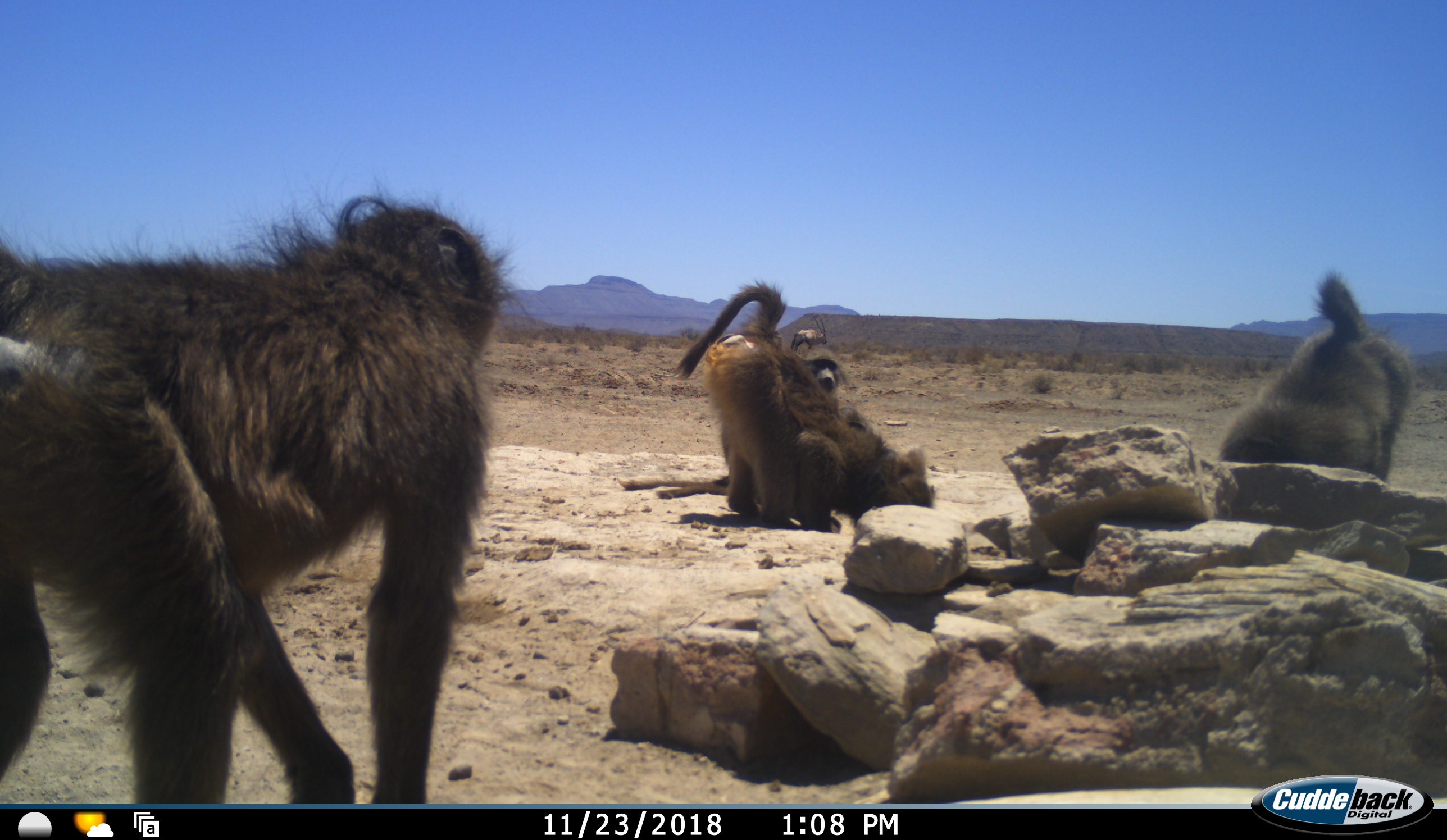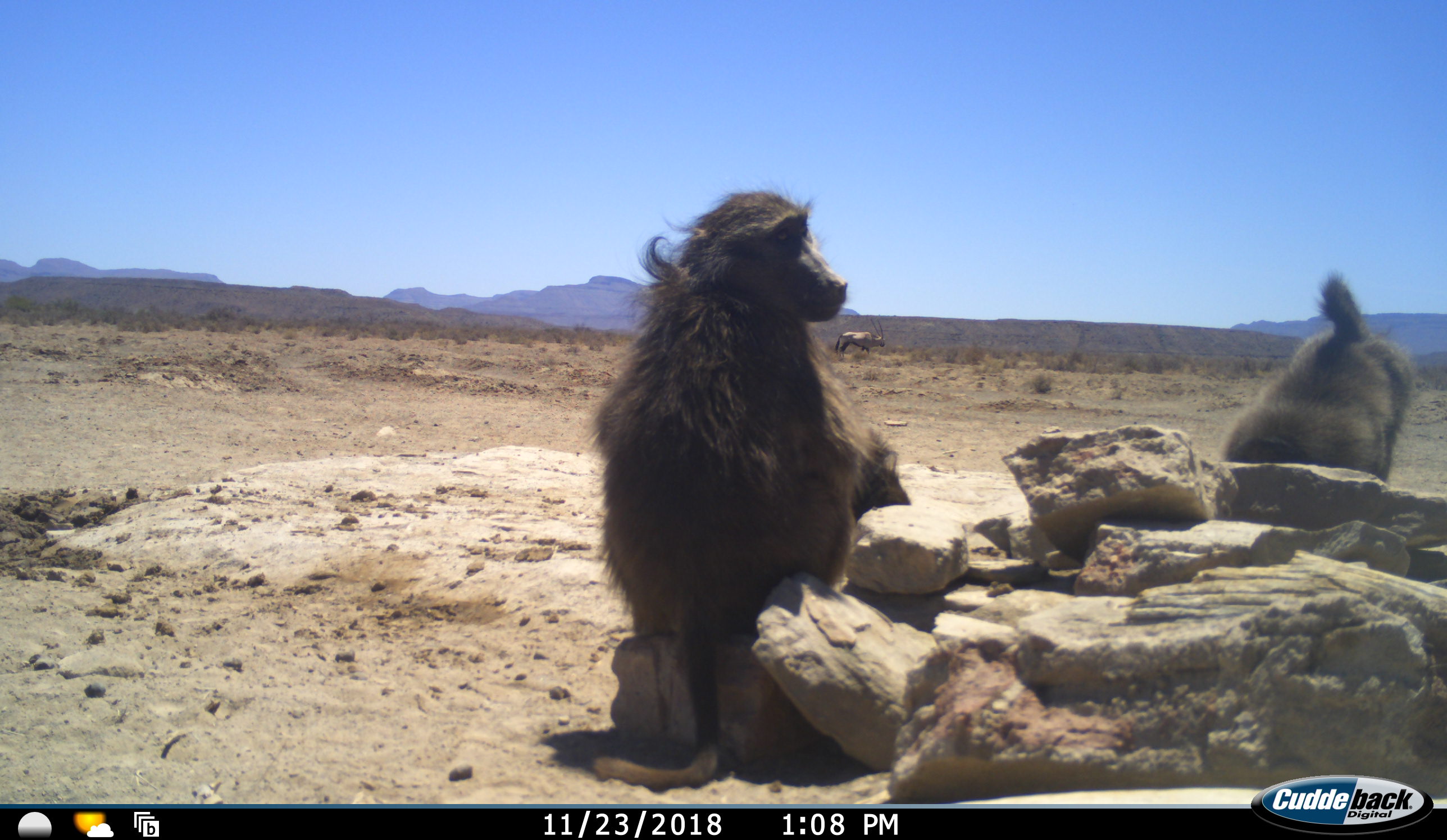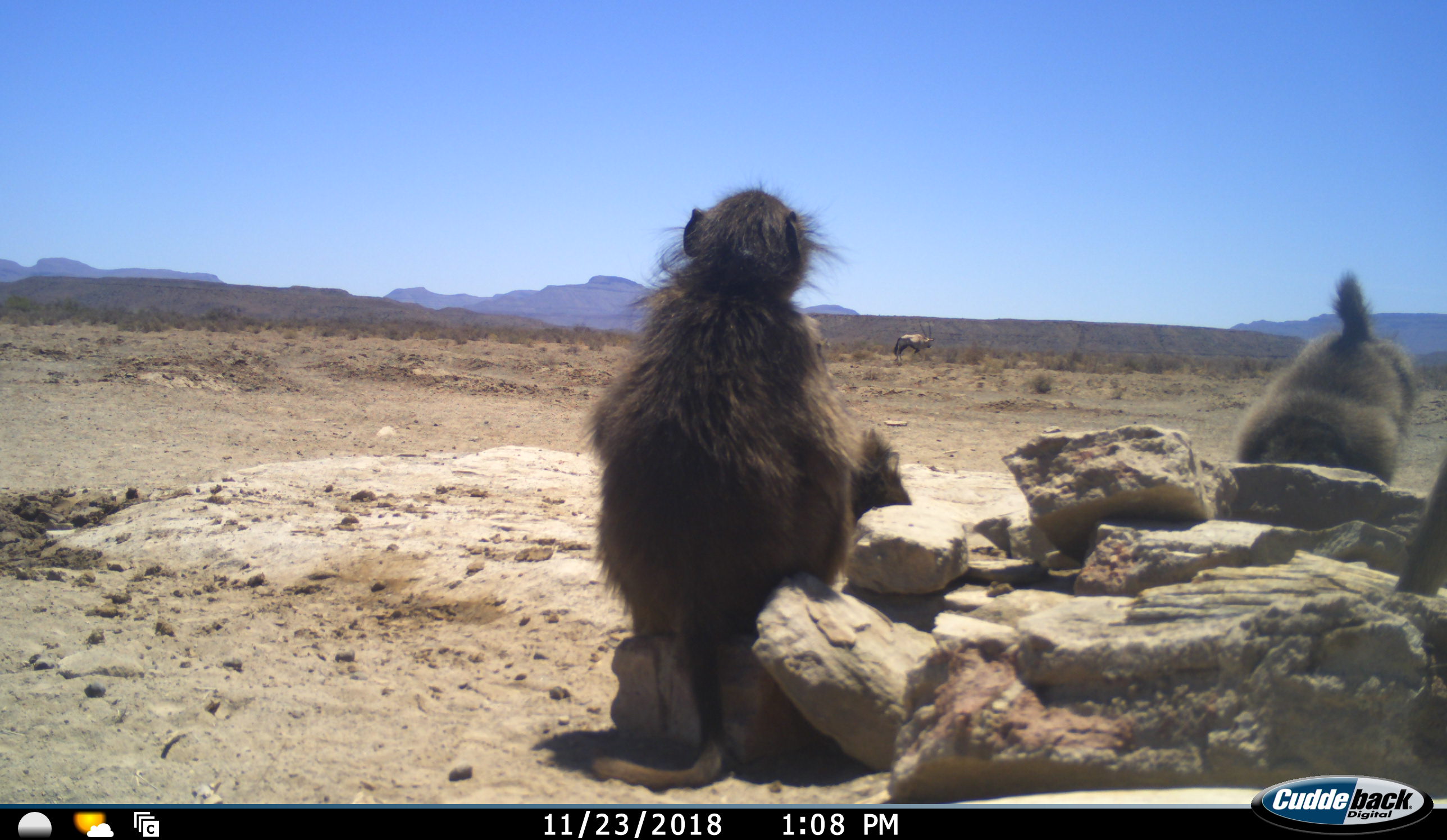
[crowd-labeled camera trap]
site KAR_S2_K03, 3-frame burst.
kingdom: Animalia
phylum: Chordata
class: Mammalia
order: Primates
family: Cercopithecidae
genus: Papio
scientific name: Papio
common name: baboon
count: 4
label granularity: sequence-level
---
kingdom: Animalia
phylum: Chordata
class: Mammalia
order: Artiodactyla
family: Bovidae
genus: Oryx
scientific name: Oryx gazella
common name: gemsbok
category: oryx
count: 1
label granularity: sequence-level